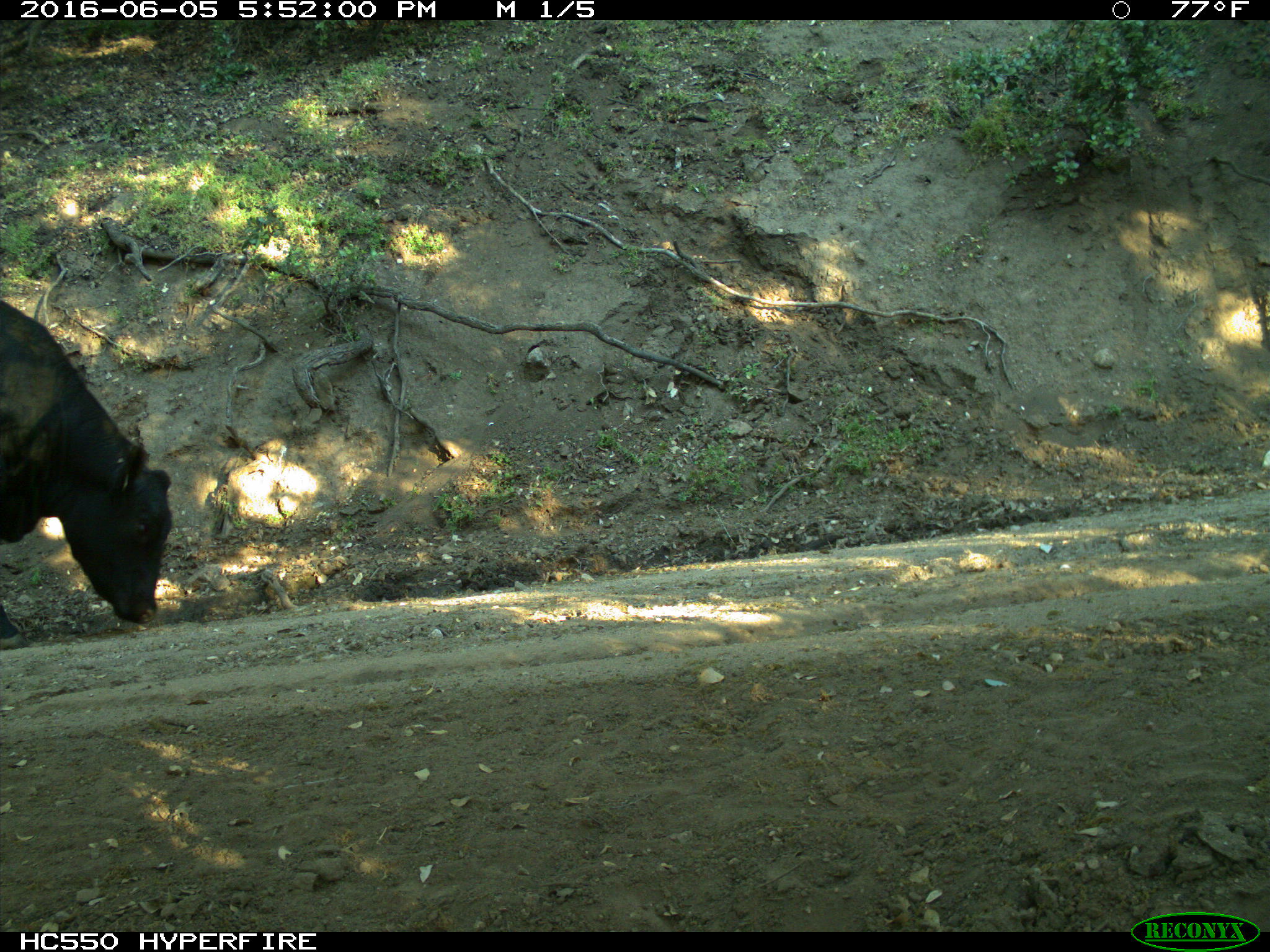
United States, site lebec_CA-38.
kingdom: Animalia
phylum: Chordata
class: Mammalia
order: Artiodactyla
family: Bovidae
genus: Bos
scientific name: Bos taurus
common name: domestic cow